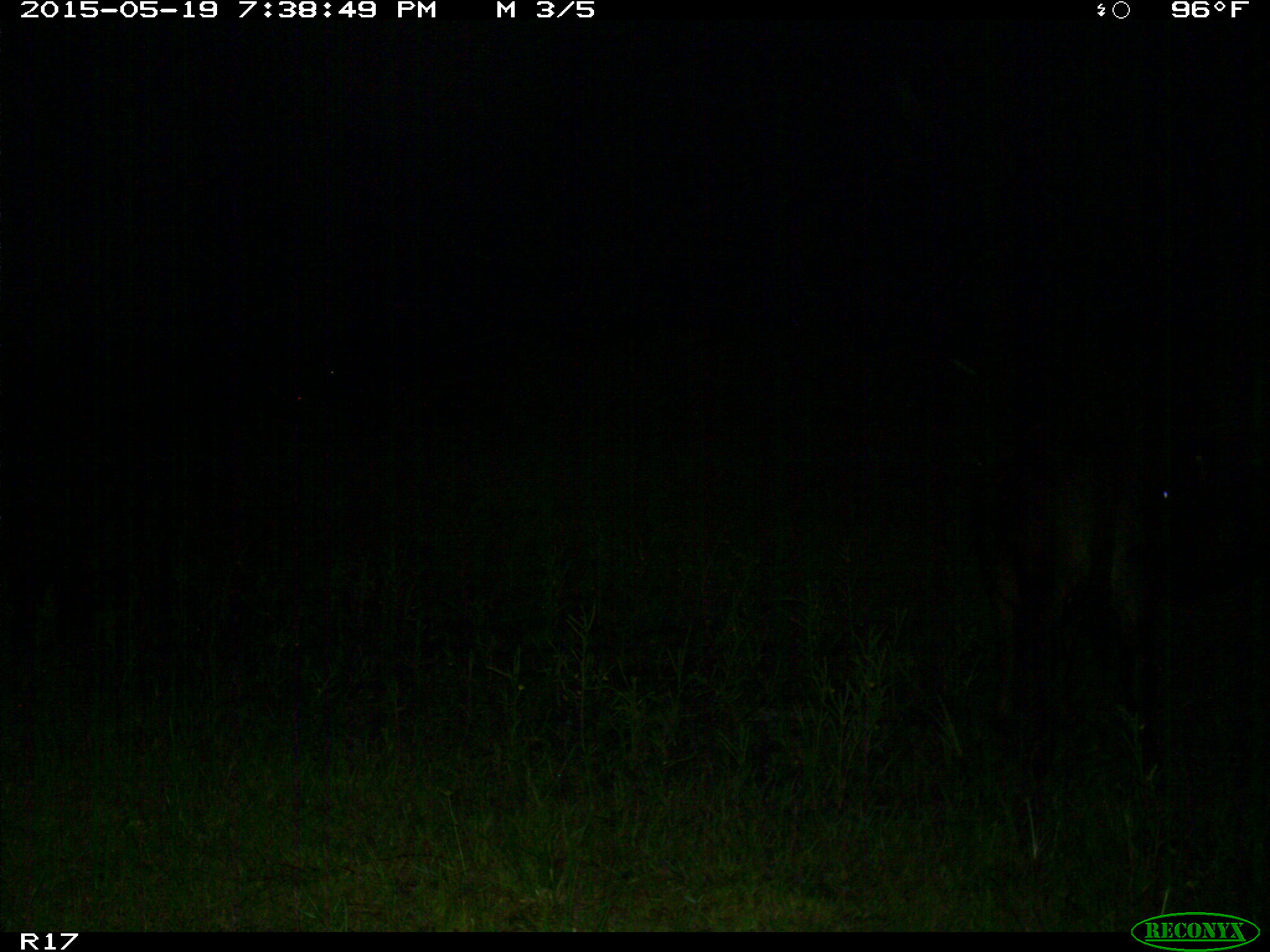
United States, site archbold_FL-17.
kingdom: Animalia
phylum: Chordata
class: Mammalia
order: Artiodactyla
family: Bovidae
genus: Bos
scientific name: Bos taurus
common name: domestic cow